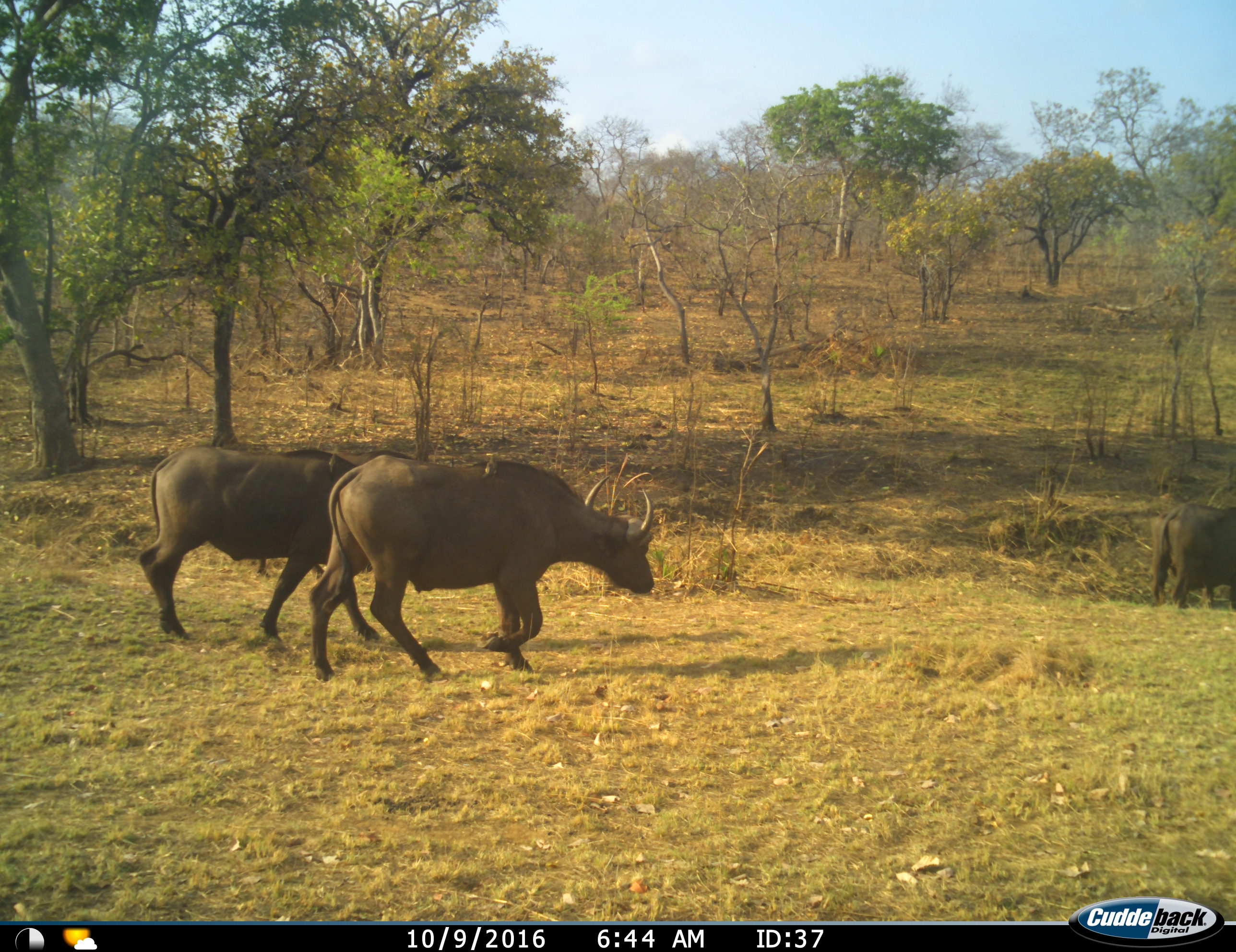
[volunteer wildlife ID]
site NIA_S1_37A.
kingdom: Animalia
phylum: Chordata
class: Mammalia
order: Artiodactyla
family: Bovidae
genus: Syncerus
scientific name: Syncerus caffer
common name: african buffalo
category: buffalo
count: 3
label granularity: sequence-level